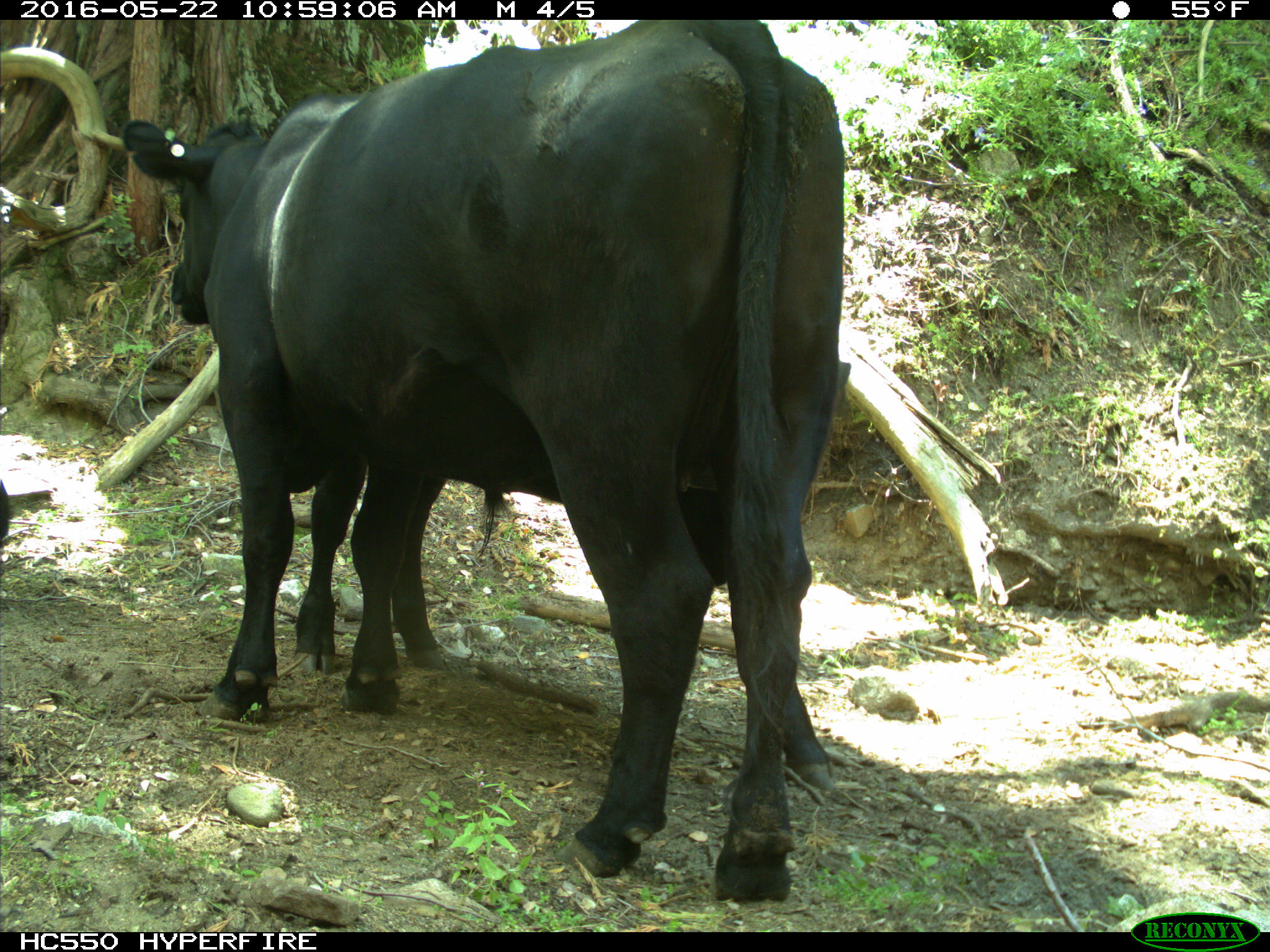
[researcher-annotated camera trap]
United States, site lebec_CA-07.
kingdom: Animalia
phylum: Chordata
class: Mammalia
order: Artiodactyla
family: Bovidae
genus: Bos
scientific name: Bos taurus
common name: domestic cow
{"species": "Bos taurus (domestic cow)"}